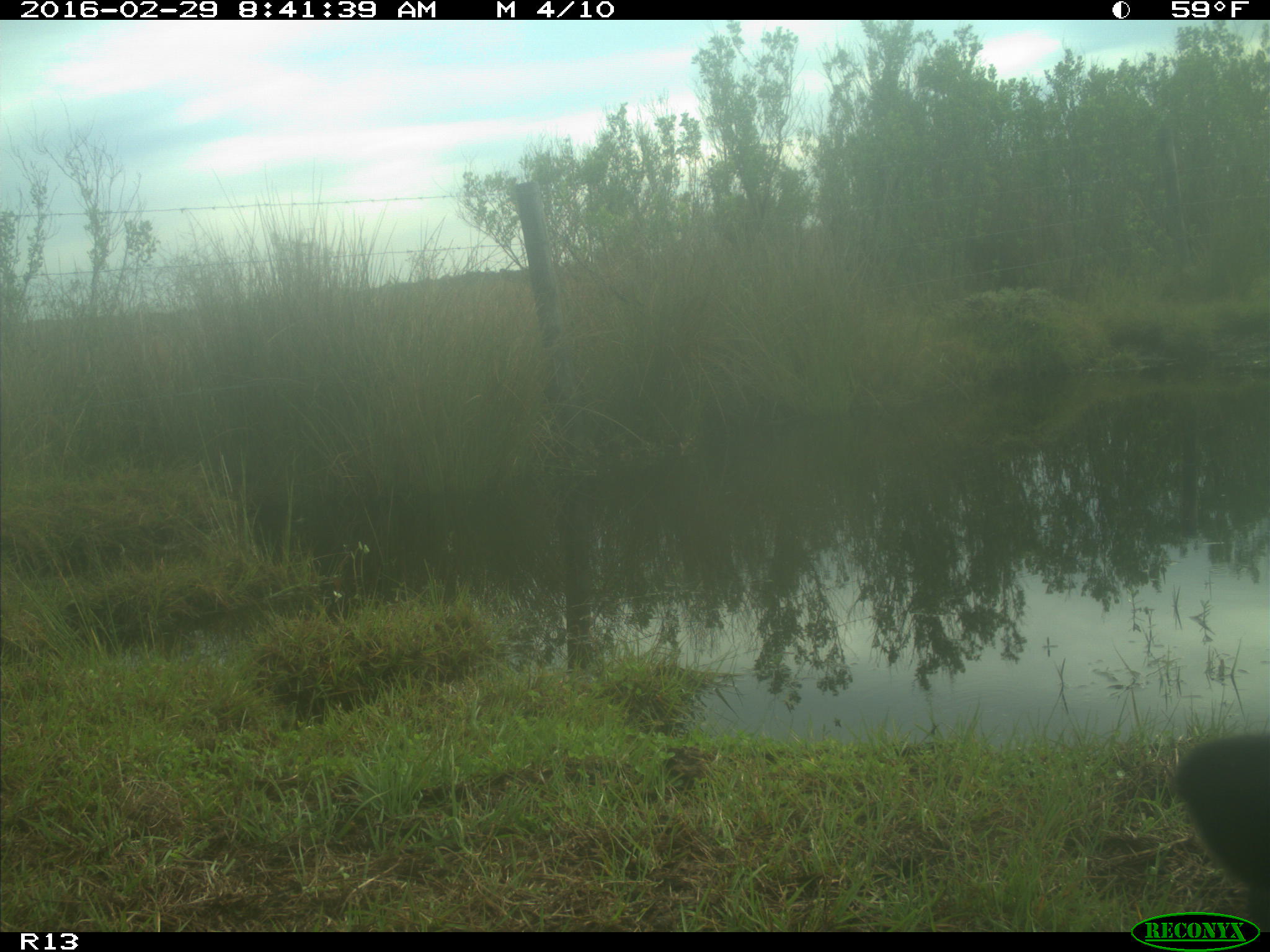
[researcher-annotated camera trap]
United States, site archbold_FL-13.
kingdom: Animalia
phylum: Chordata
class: Mammalia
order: Artiodactyla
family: Bovidae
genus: Bos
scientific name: Bos taurus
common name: domestic cow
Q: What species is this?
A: Bos taurus (domestic cow).